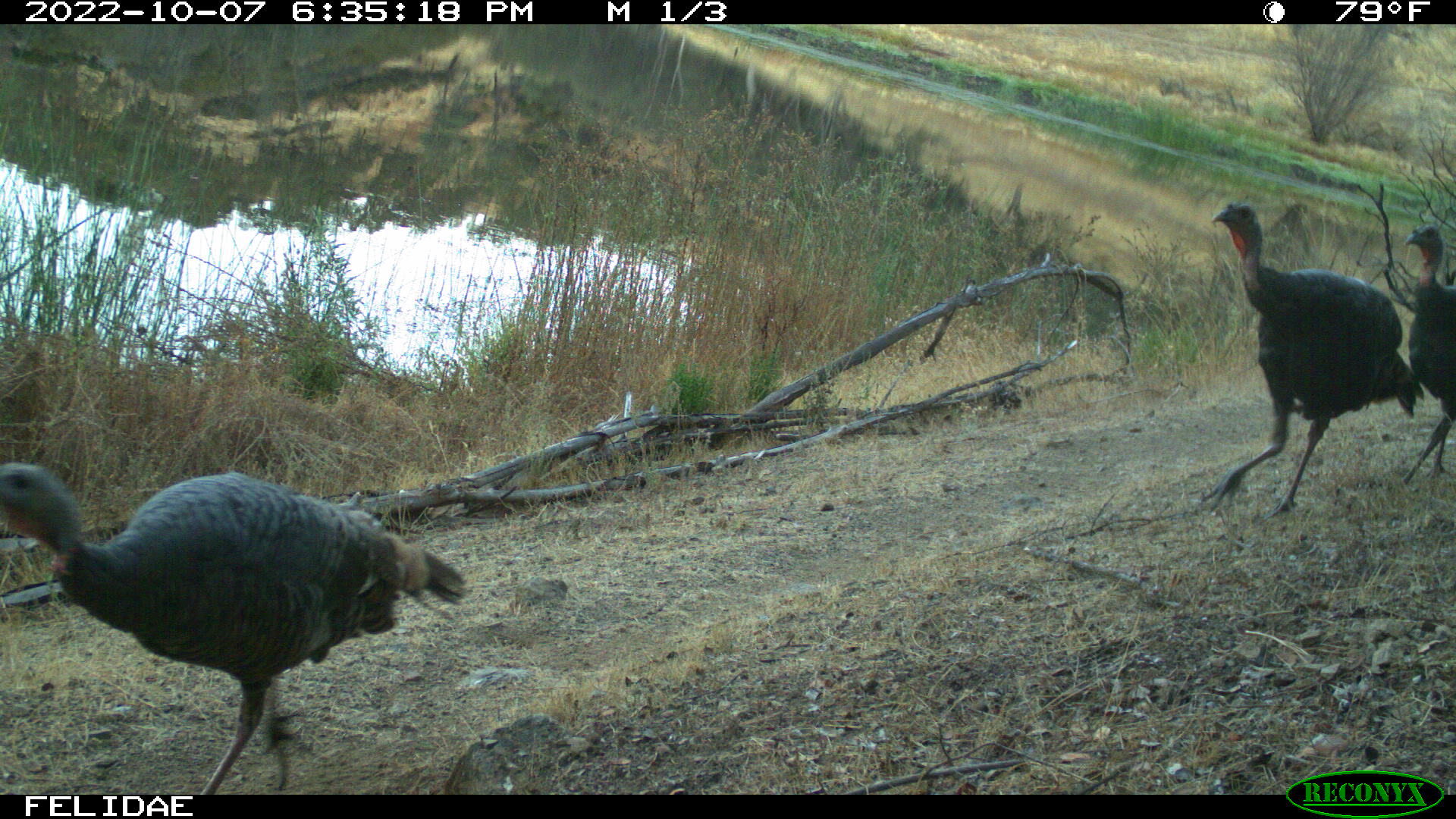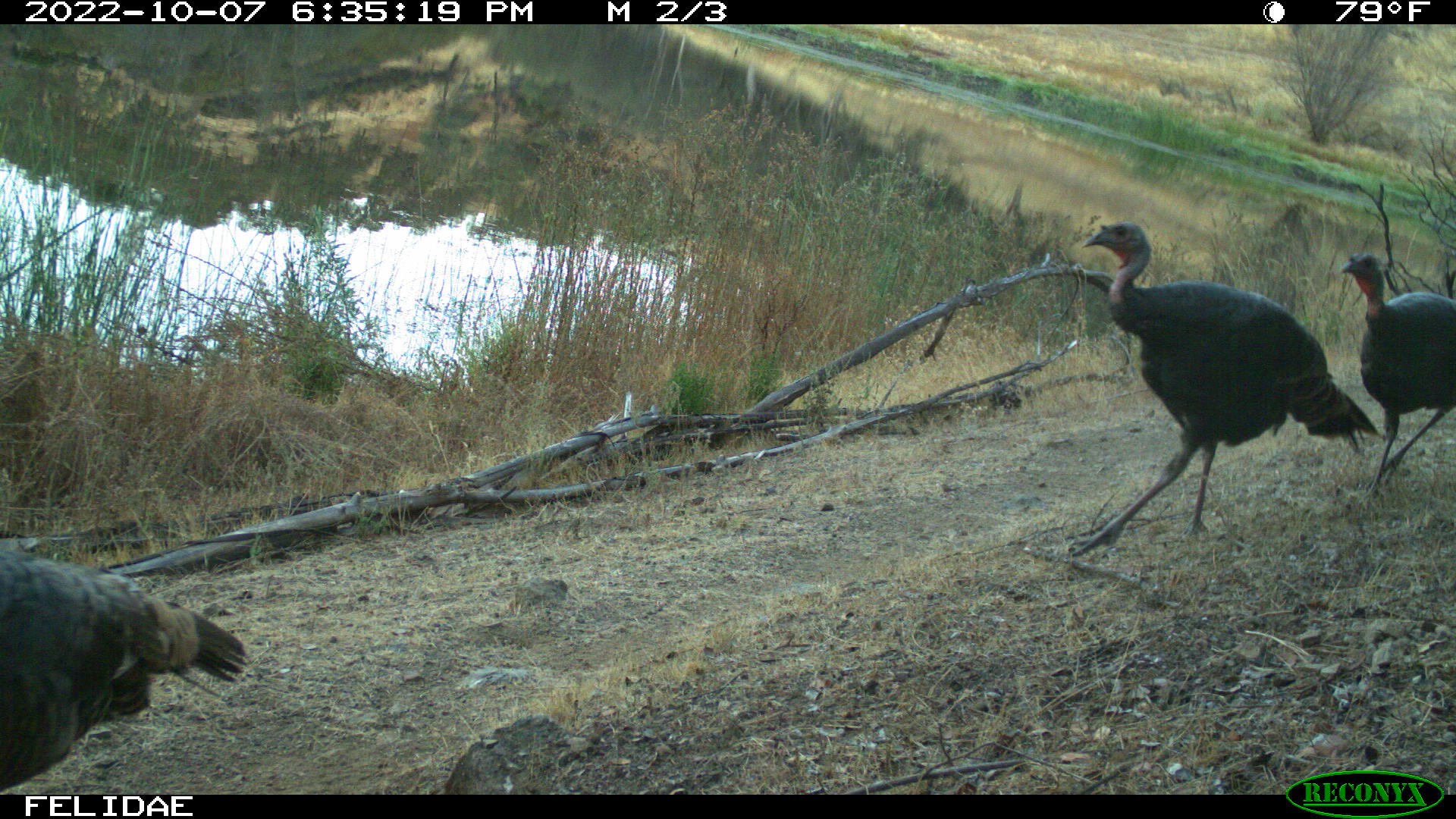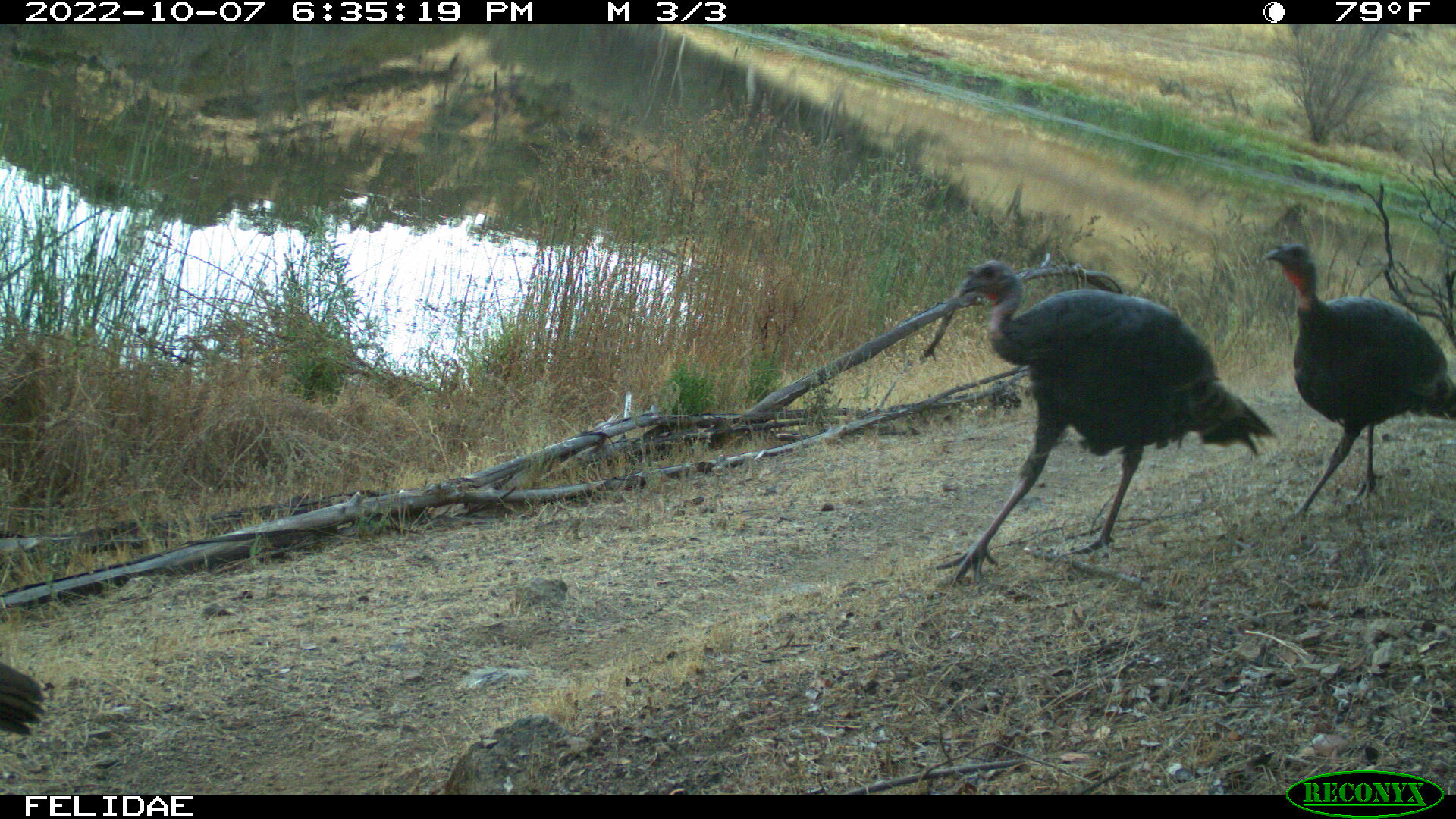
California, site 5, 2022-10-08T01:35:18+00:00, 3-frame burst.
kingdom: Animalia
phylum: Chordata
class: Aves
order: Galliformes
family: Phasianidae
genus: Meleagris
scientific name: Meleagris gallopavo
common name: turkey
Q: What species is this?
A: Turkey (Meleagris gallopavo).